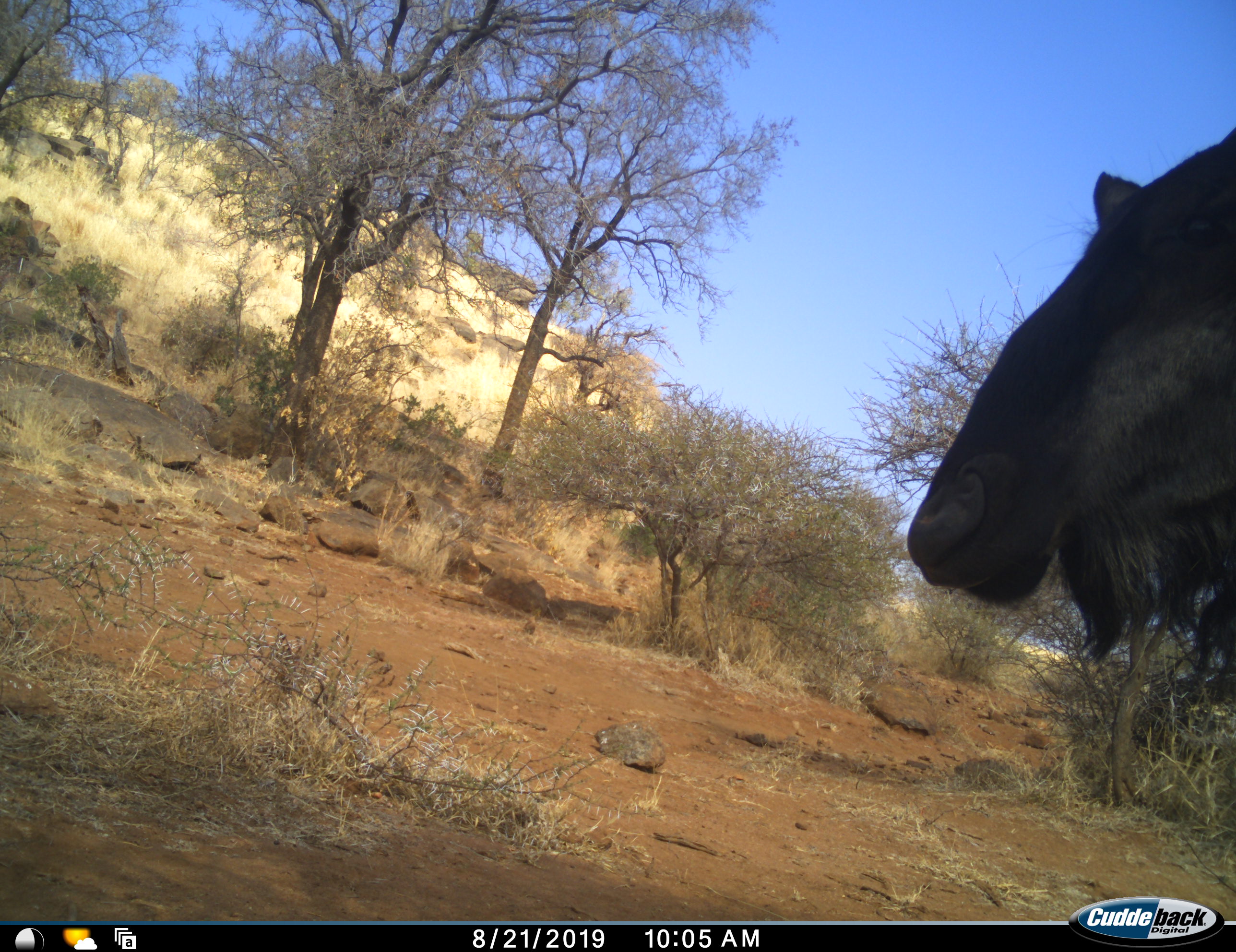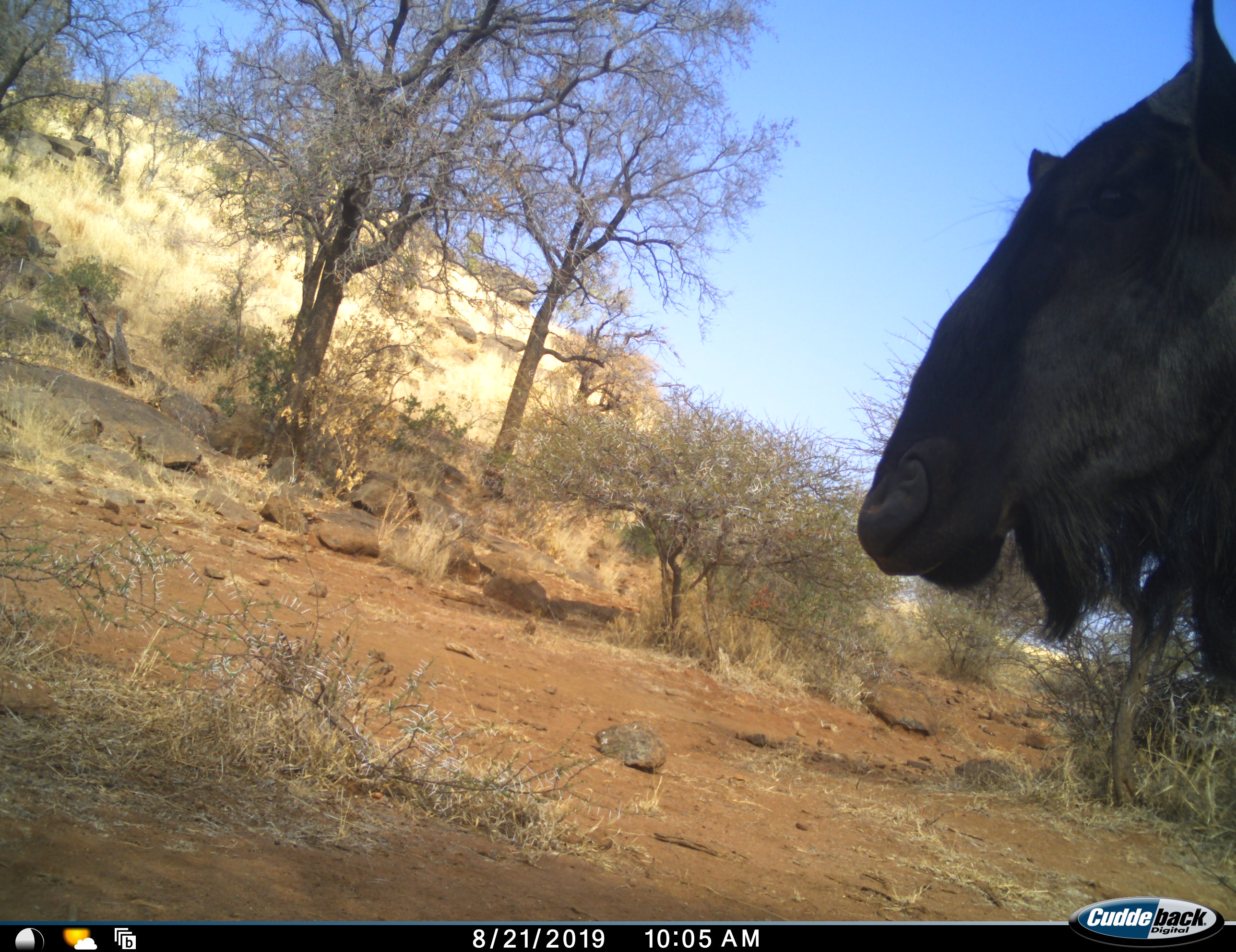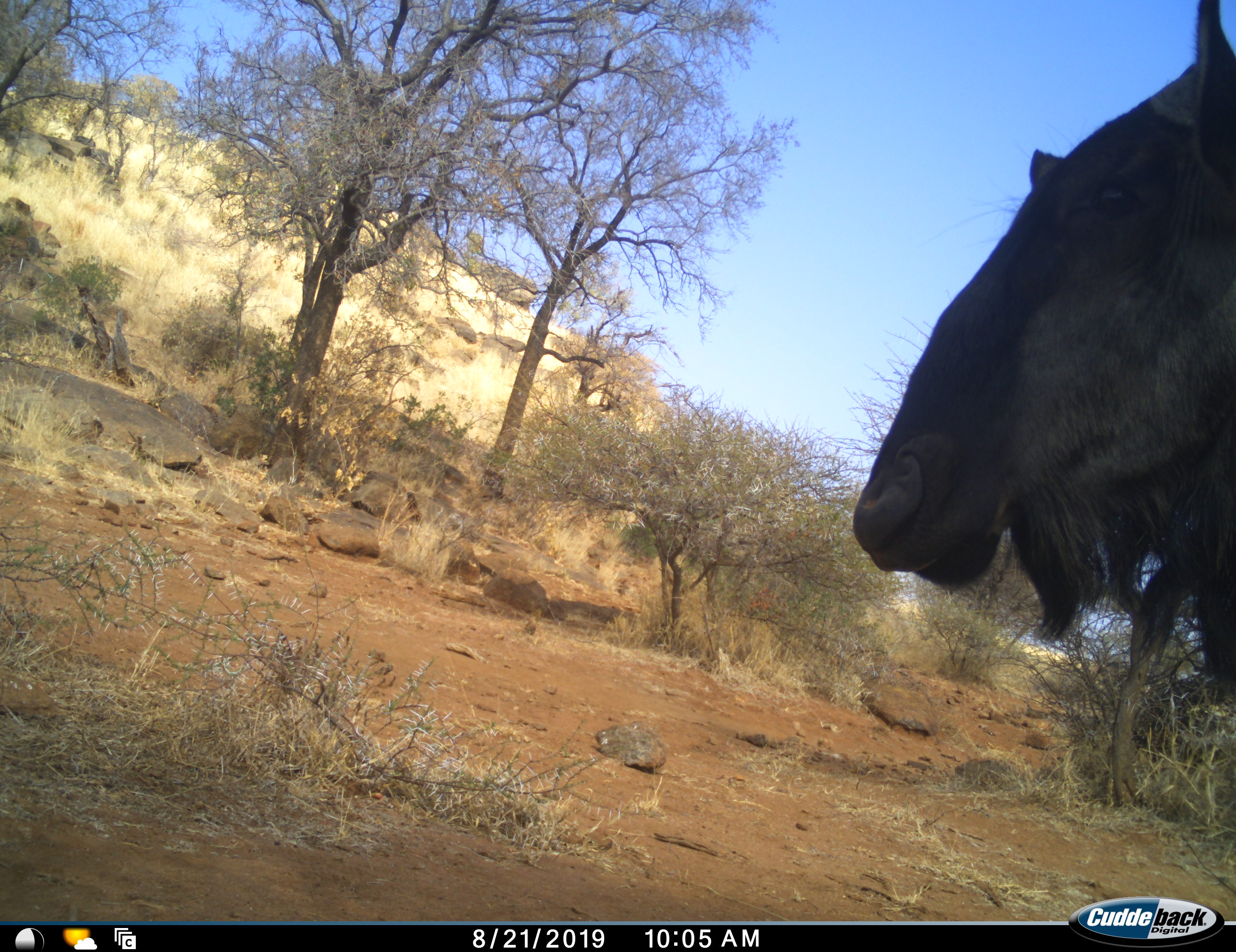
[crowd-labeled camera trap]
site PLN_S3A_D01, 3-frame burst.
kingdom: Animalia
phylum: Chordata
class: Mammalia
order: Artiodactyla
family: Bovidae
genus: Connochaetes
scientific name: Connochaetes taurinus taurinus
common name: blue wildebeest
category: wildebeestblue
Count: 1.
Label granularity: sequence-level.